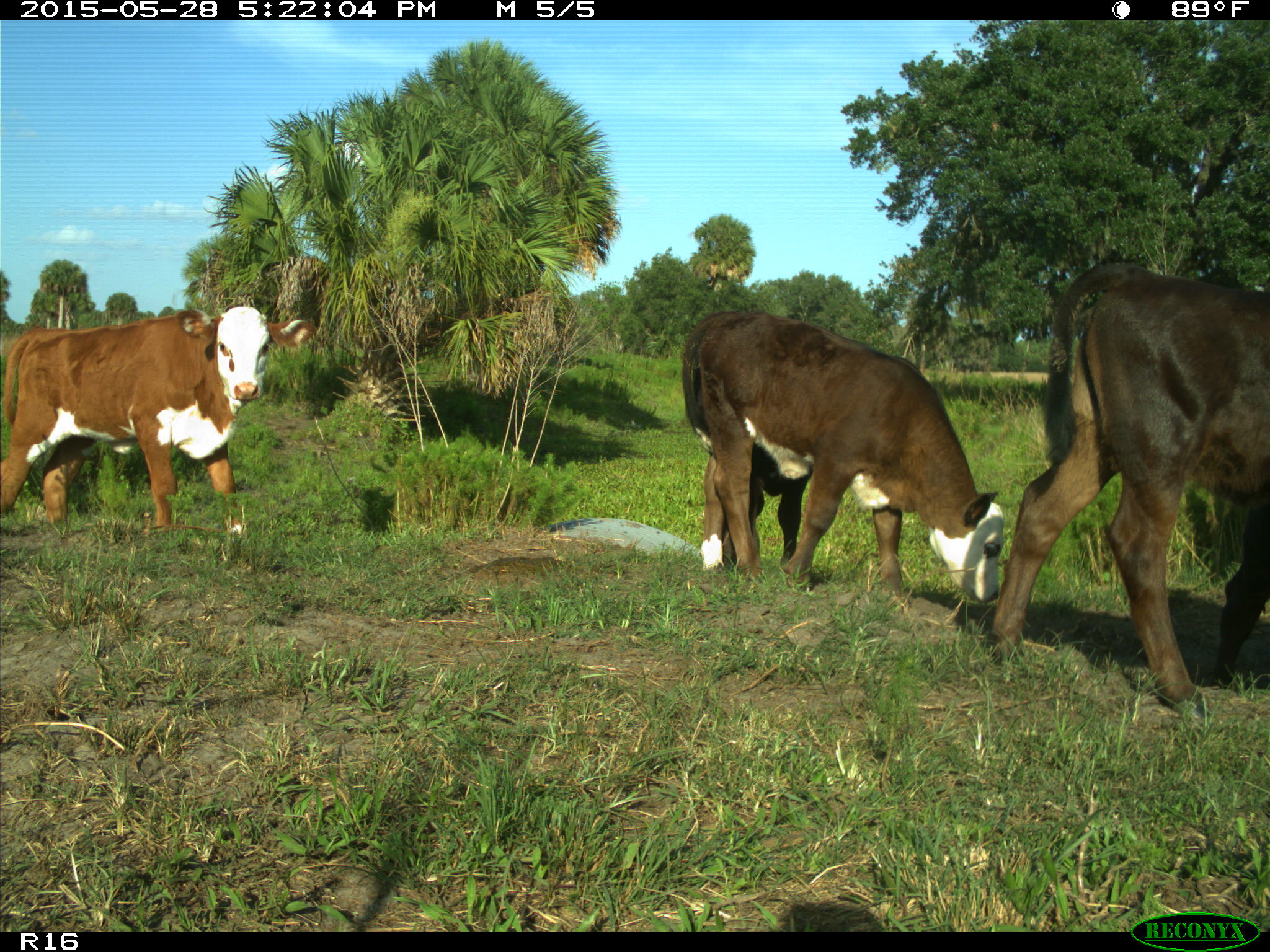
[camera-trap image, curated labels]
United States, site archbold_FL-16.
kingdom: Animalia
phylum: Chordata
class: Mammalia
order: Artiodactyla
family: Bovidae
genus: Bos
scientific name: Bos taurus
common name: domestic cow